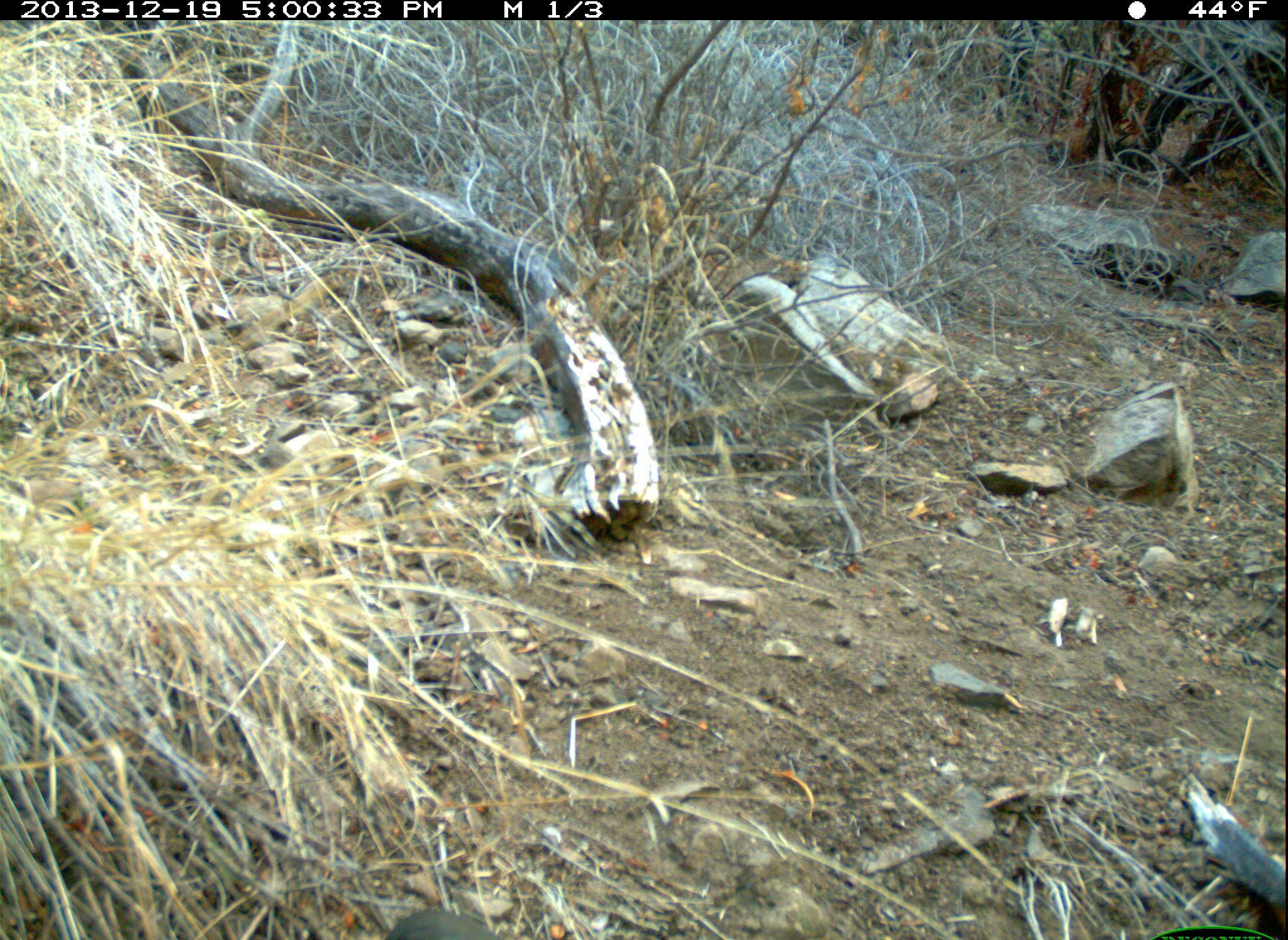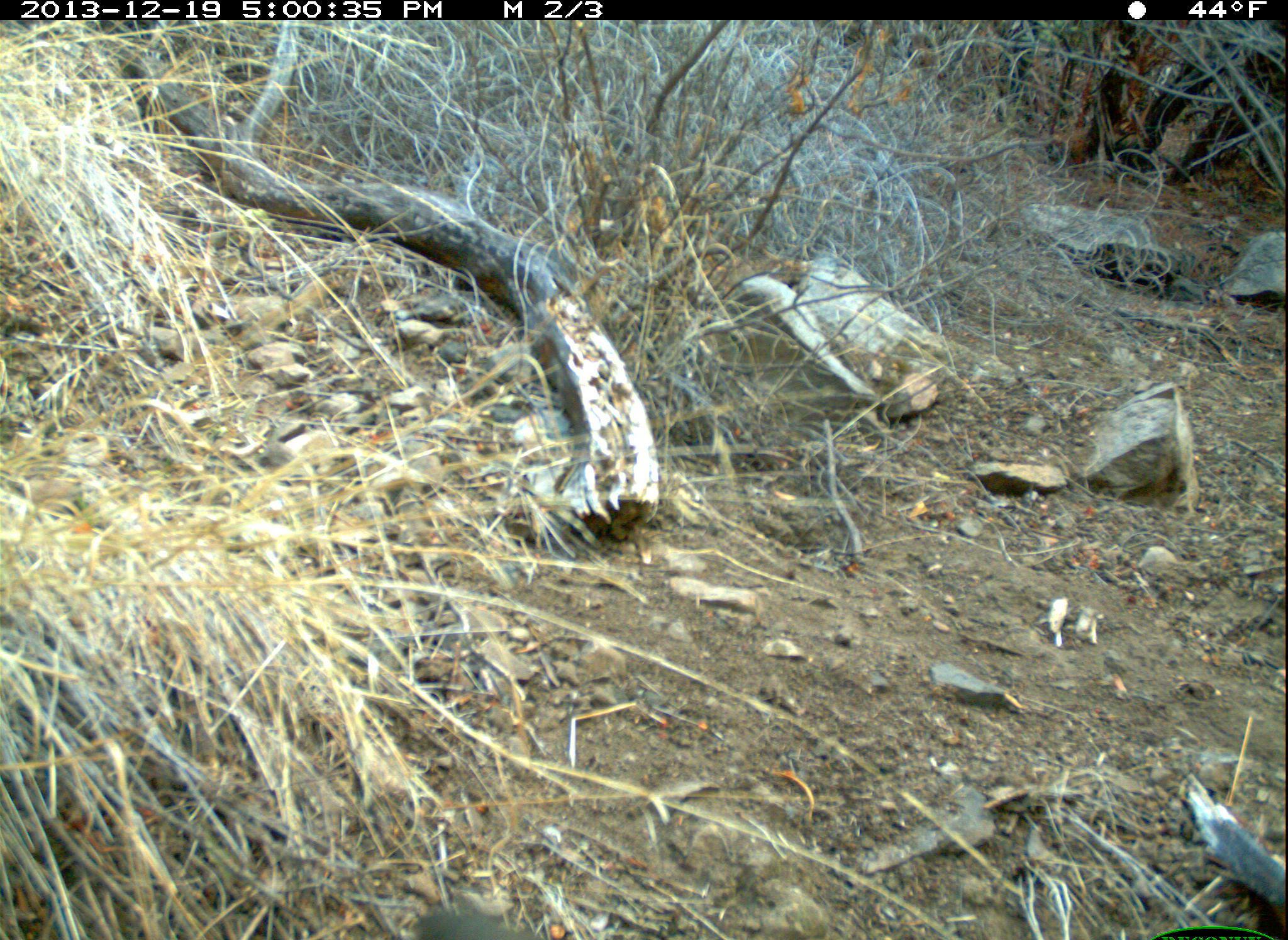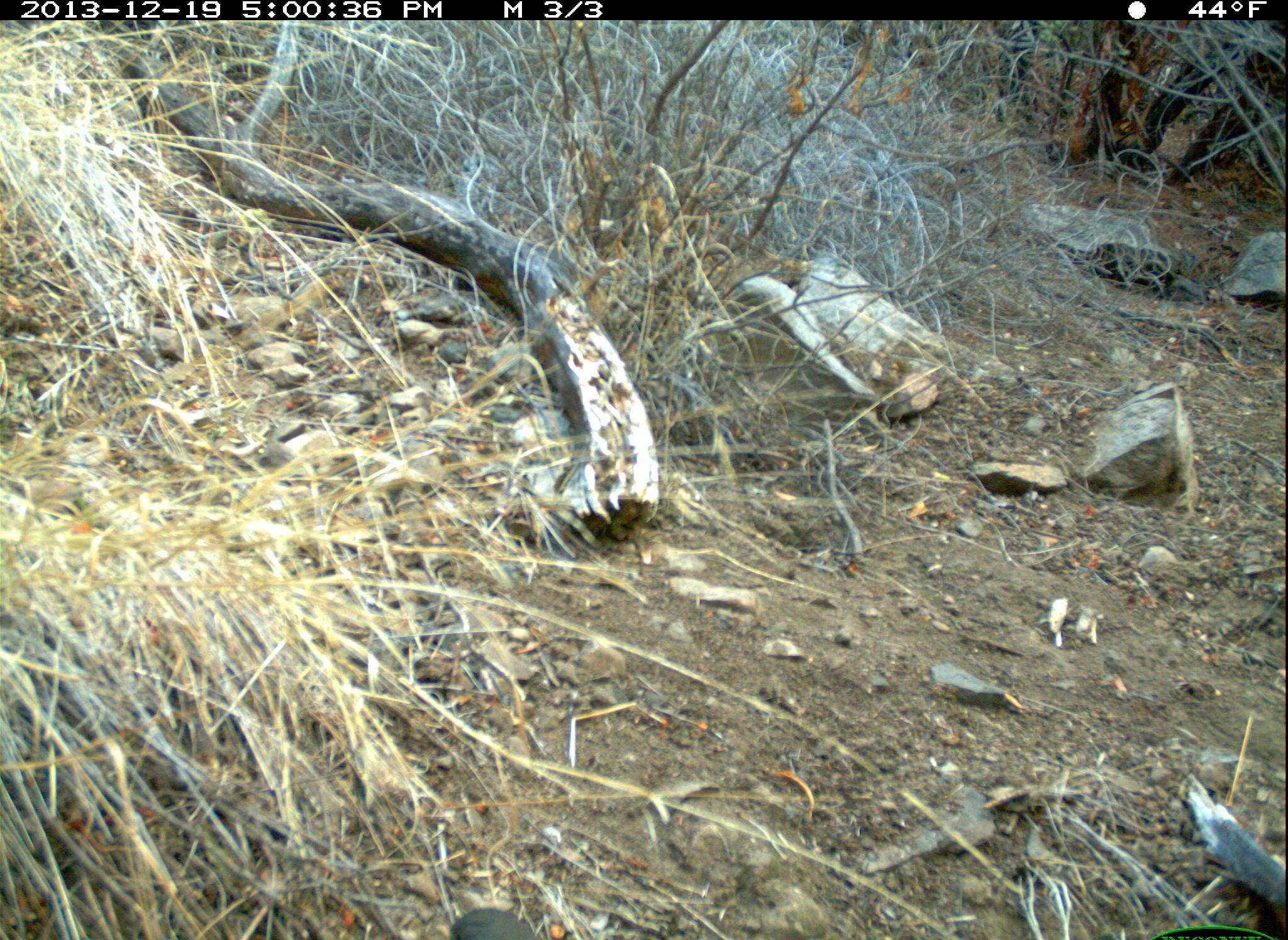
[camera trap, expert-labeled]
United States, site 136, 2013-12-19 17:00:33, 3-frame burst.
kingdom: Animalia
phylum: Chordata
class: Aves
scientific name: Aves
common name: bird